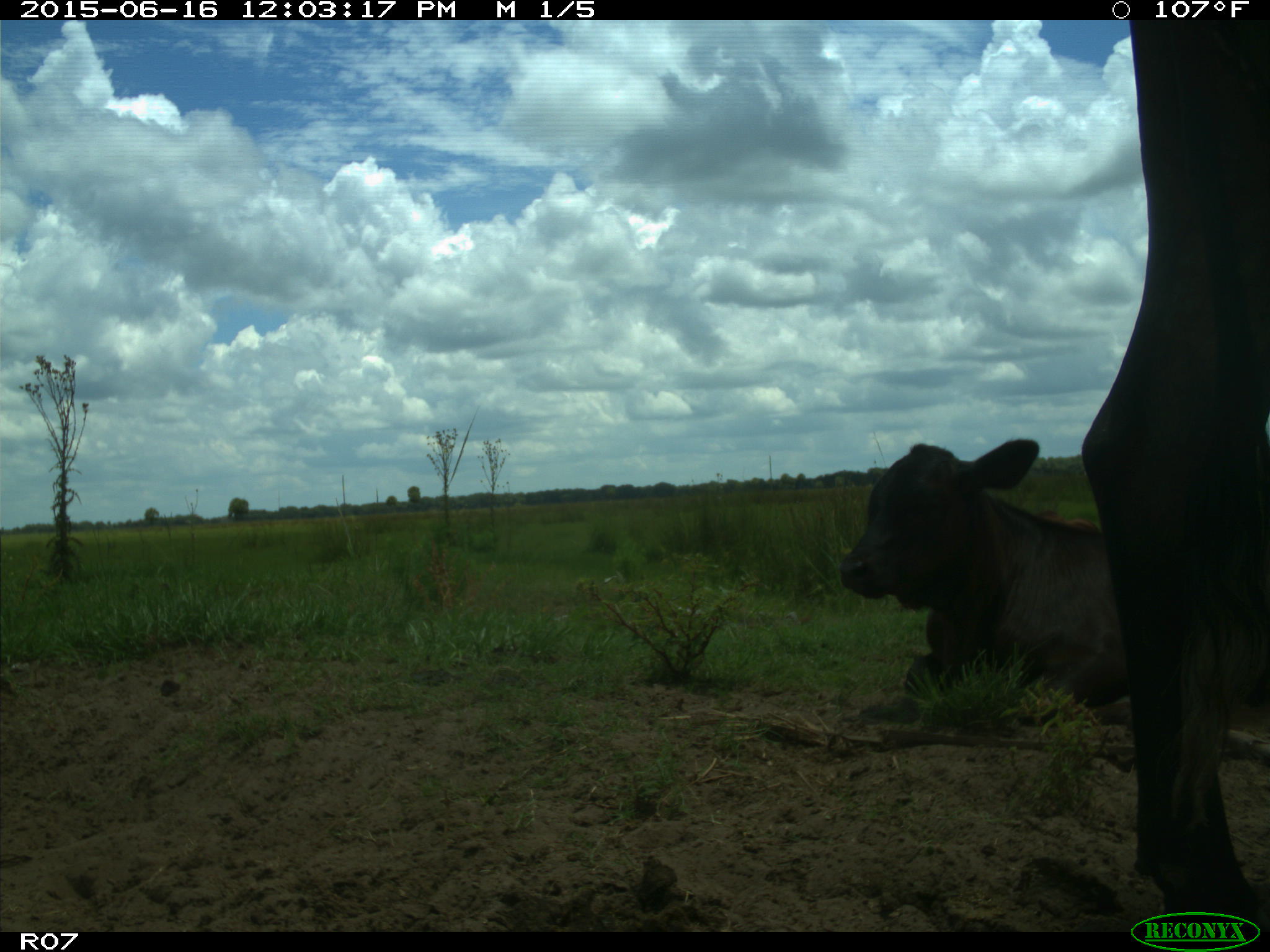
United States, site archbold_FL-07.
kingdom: Animalia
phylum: Chordata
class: Mammalia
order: Artiodactyla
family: Bovidae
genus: Bos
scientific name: Bos taurus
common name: domestic cow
Bos taurus (domestic cow).